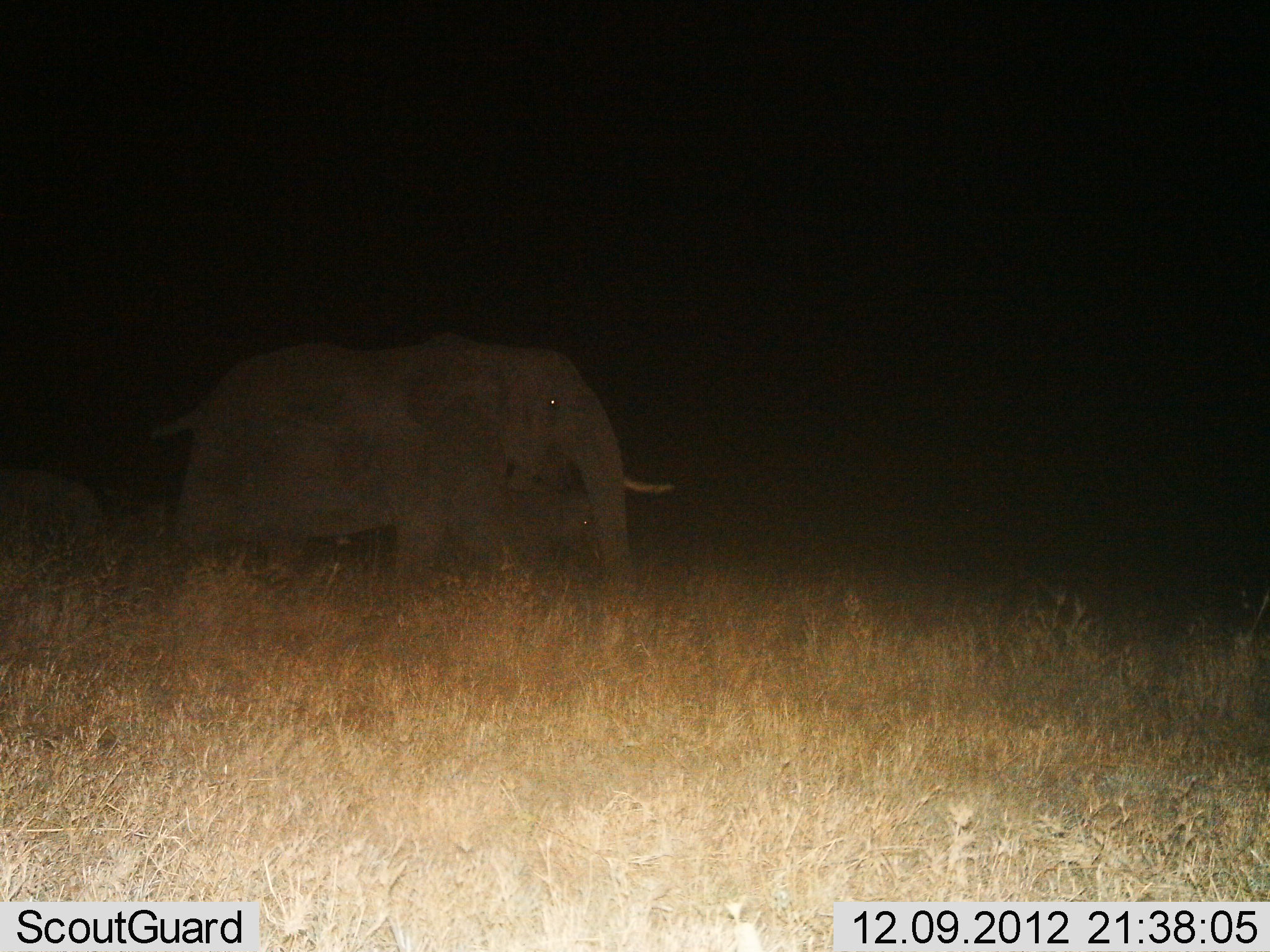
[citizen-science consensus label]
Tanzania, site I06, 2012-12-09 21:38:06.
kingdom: Animalia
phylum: Chordata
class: Mammalia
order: Proboscidea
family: Elephantidae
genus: Loxodonta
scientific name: Loxodonta africana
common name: african bush elephant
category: elephant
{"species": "elephant (african bush elephant) (Loxodonta africana)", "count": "2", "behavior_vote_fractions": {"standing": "28%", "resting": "0%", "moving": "72%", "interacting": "0%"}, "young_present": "44%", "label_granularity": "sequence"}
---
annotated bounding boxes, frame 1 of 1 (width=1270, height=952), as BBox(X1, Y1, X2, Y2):
animal: BBox(175, 340, 676, 611)